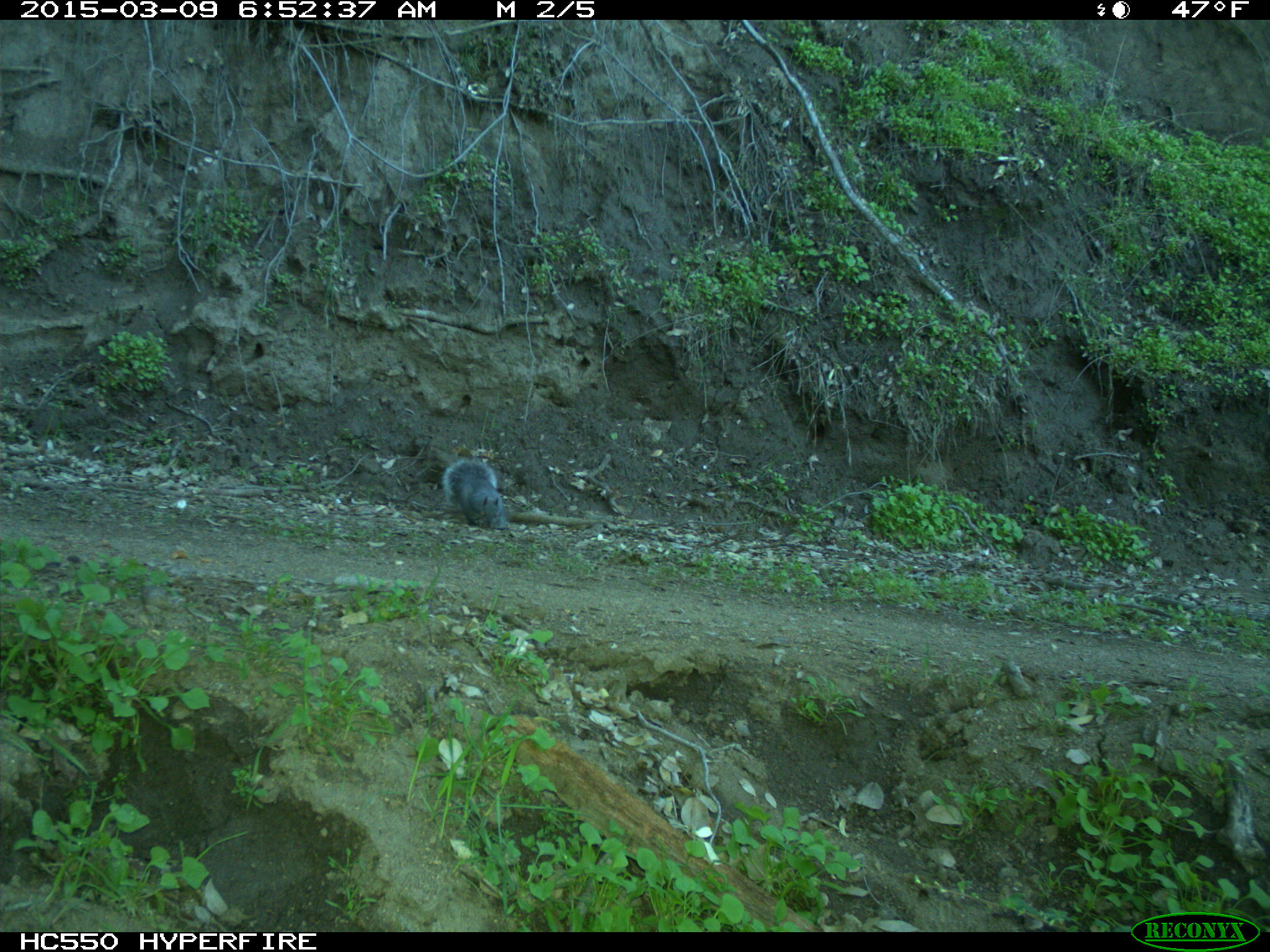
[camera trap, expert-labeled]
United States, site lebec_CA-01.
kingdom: Animalia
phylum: Chordata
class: Mammalia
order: Rodentia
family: Sciuridae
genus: Sciurus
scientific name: Sciurus carolinensis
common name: eastern gray squirrel